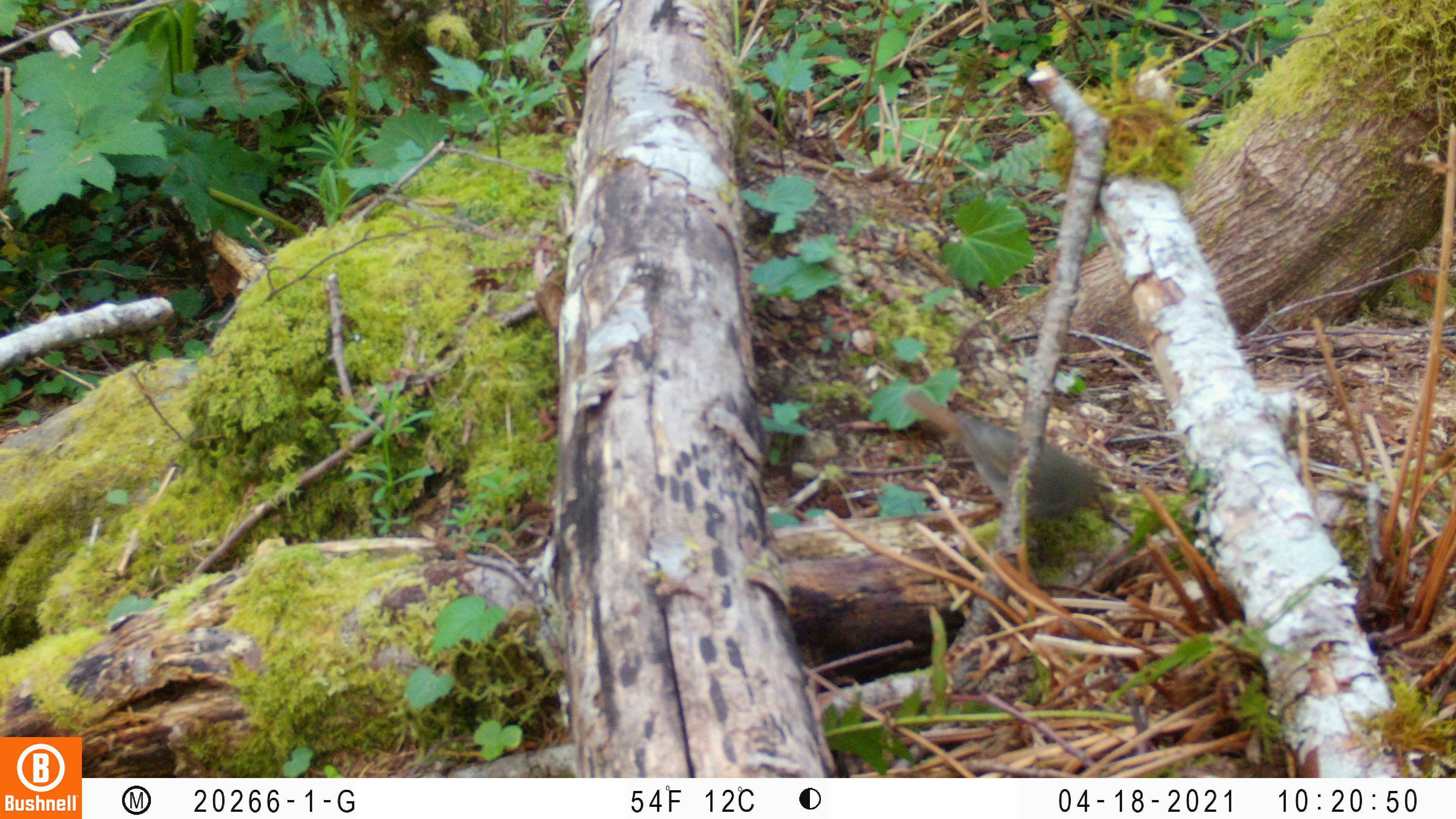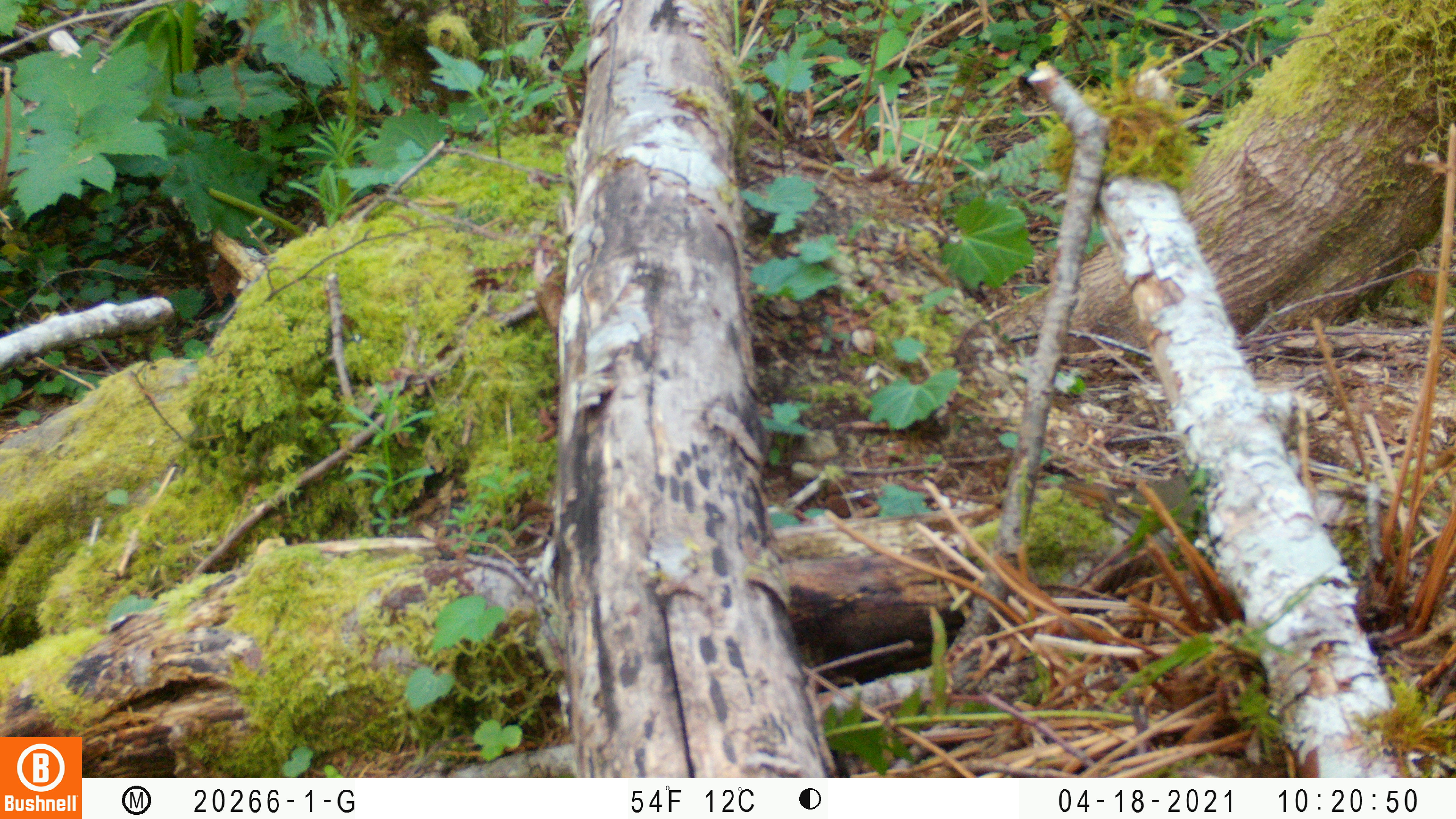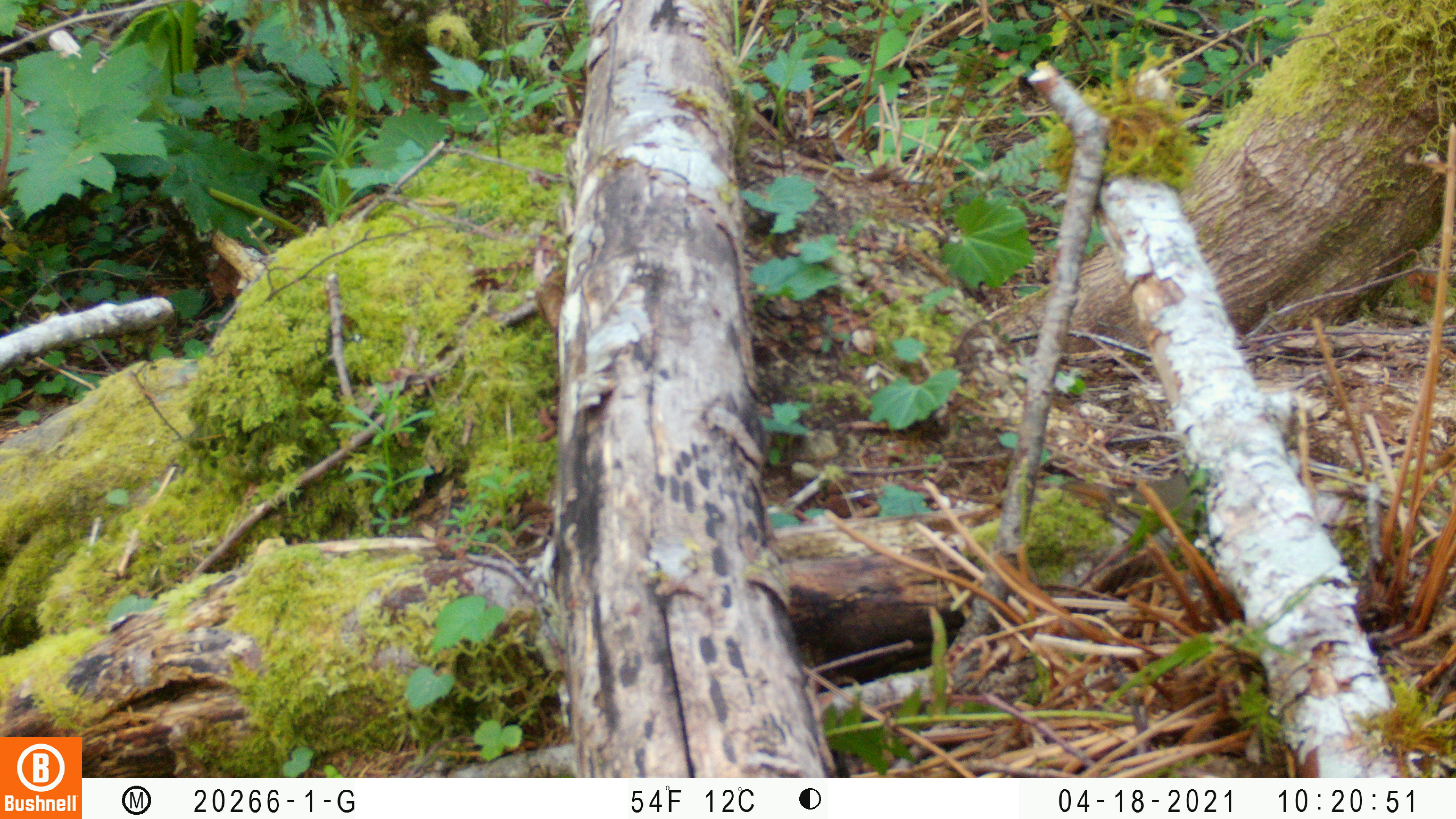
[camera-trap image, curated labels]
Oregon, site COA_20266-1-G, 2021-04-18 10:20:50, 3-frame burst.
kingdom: Animalia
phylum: Chordata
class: Aves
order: Passeriformes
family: Turdidae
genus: Catharus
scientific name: Catharus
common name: brown thrushes and nightingale-thrushes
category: catharus species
Catharus species (brown thrushes and nightingale-thrushes) (Catharus).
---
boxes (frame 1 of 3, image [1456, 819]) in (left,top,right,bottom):
catharus species: (868,351,1154,597)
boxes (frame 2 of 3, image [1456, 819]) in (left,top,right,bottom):
catharus species: (1049,443,1225,591)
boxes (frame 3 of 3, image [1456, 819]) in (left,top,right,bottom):
catharus species: (1034,431,1219,593)